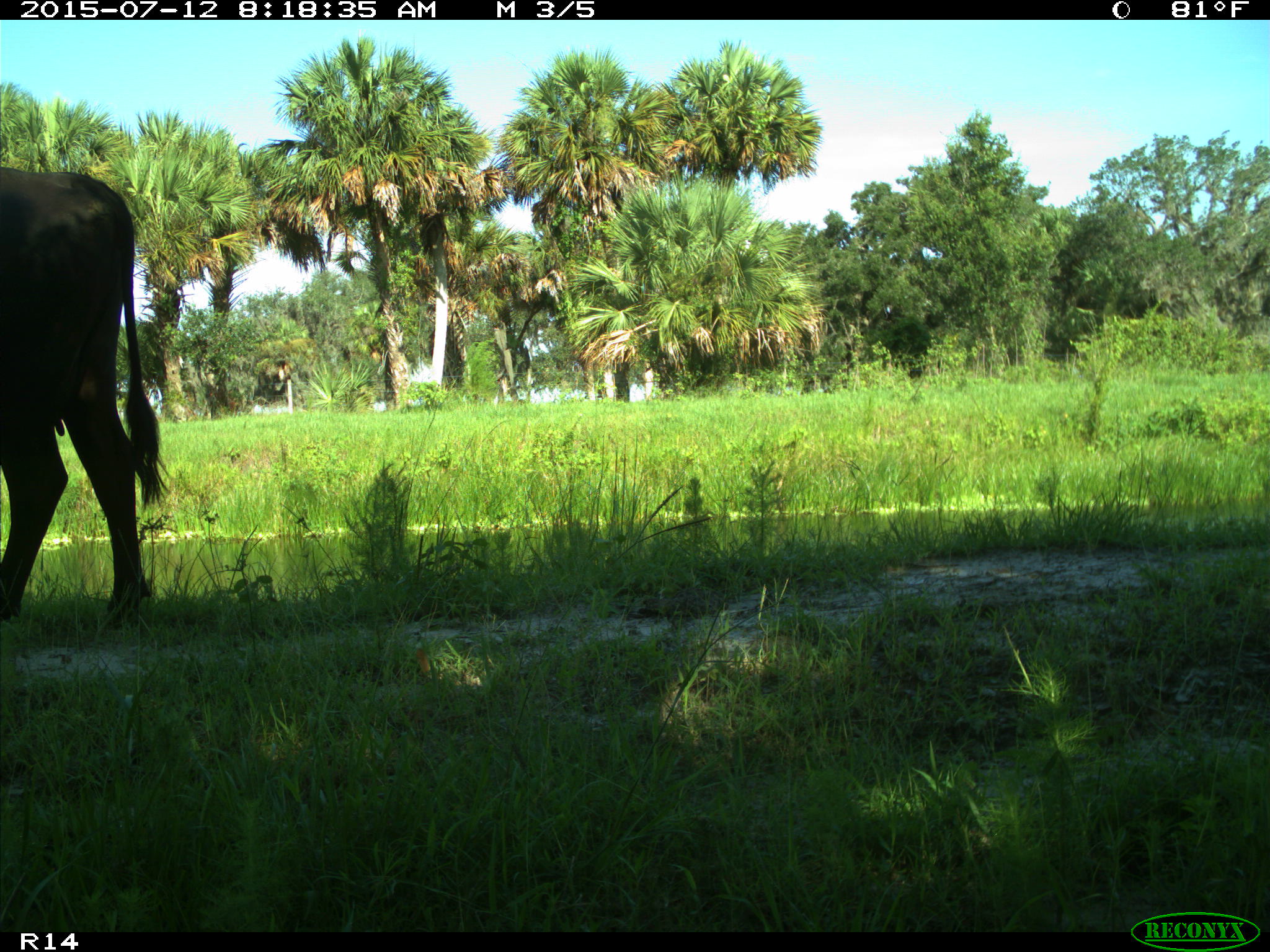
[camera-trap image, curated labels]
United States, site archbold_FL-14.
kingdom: Animalia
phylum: Chordata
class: Mammalia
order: Artiodactyla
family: Bovidae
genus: Bos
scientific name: Bos taurus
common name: domestic cow